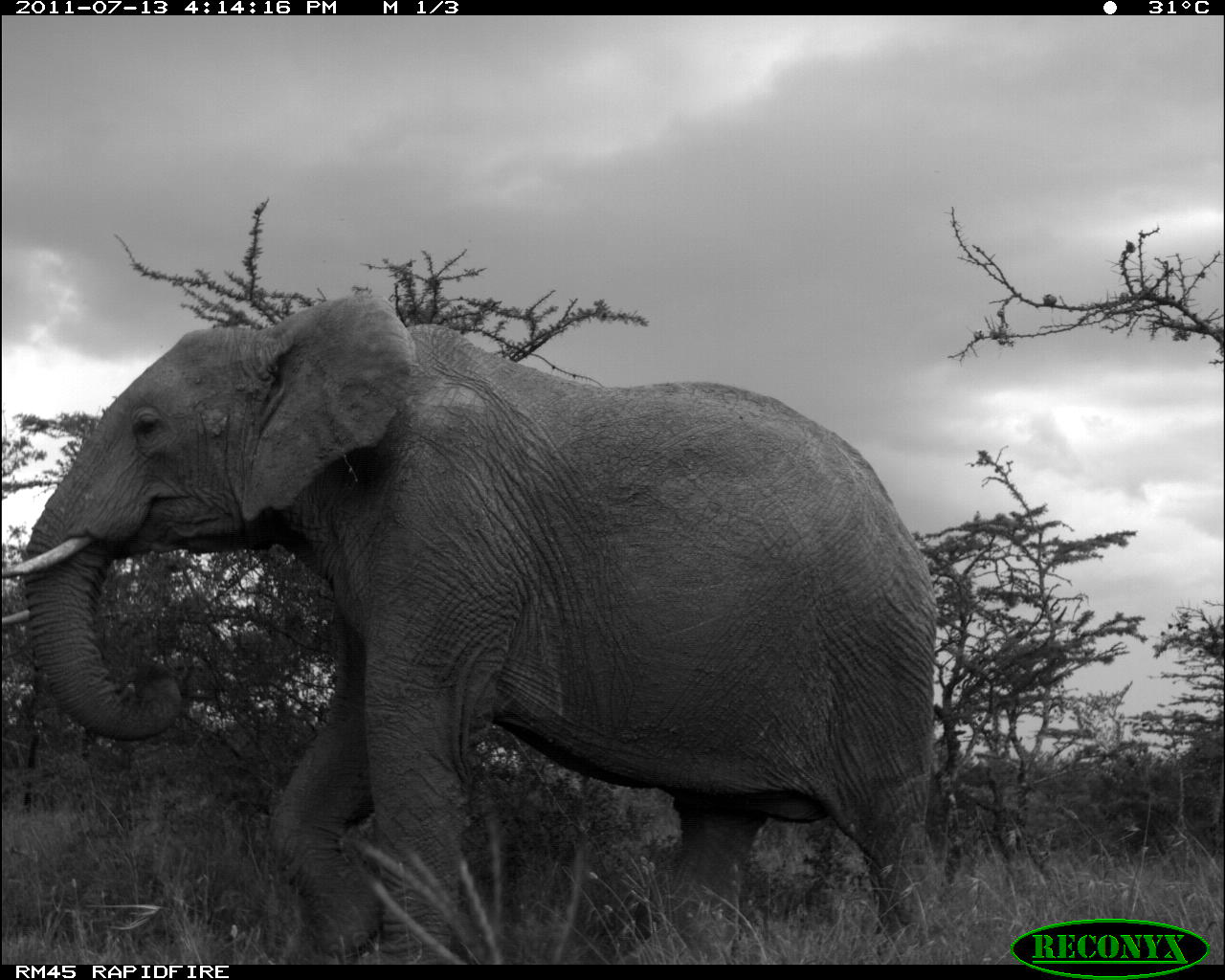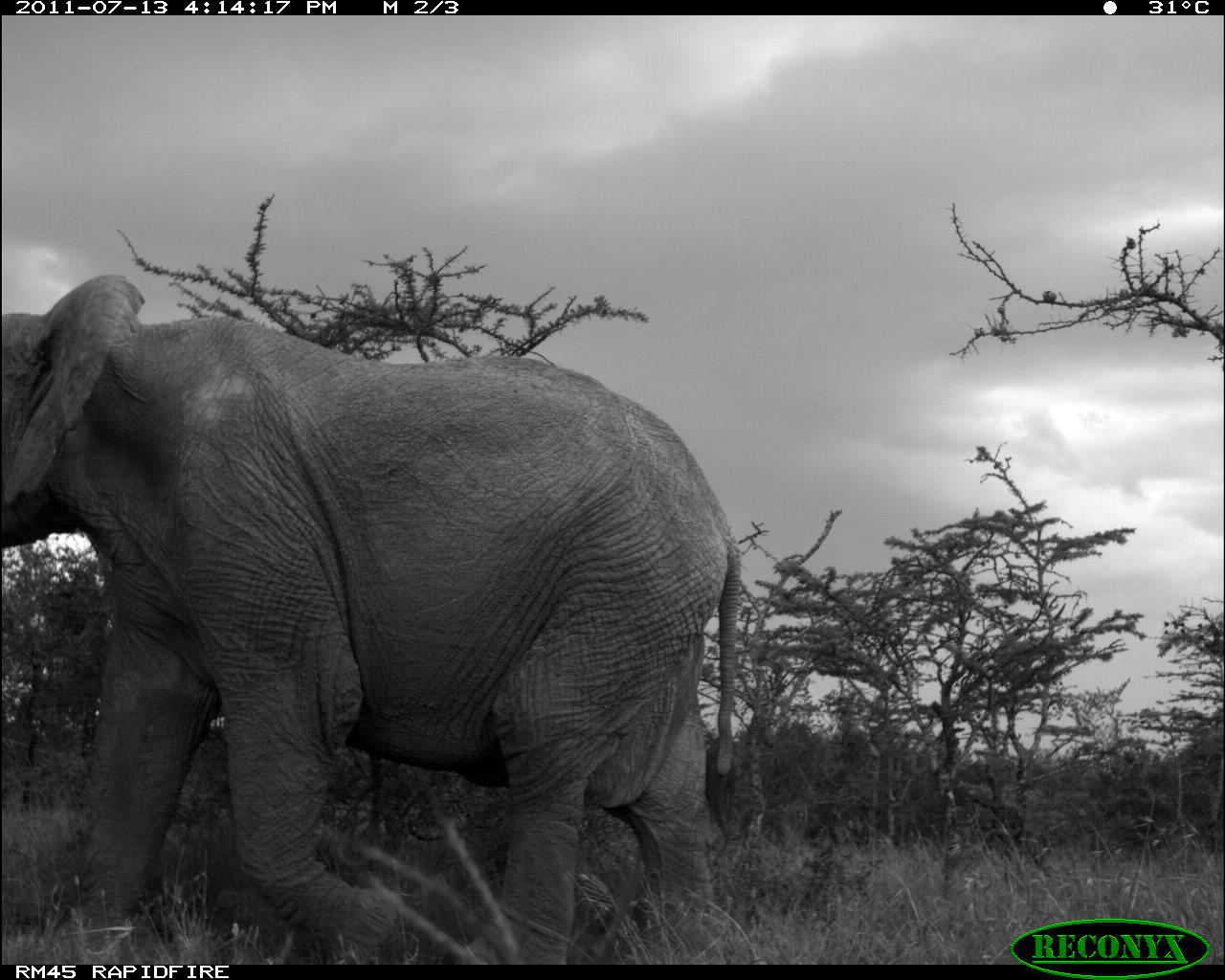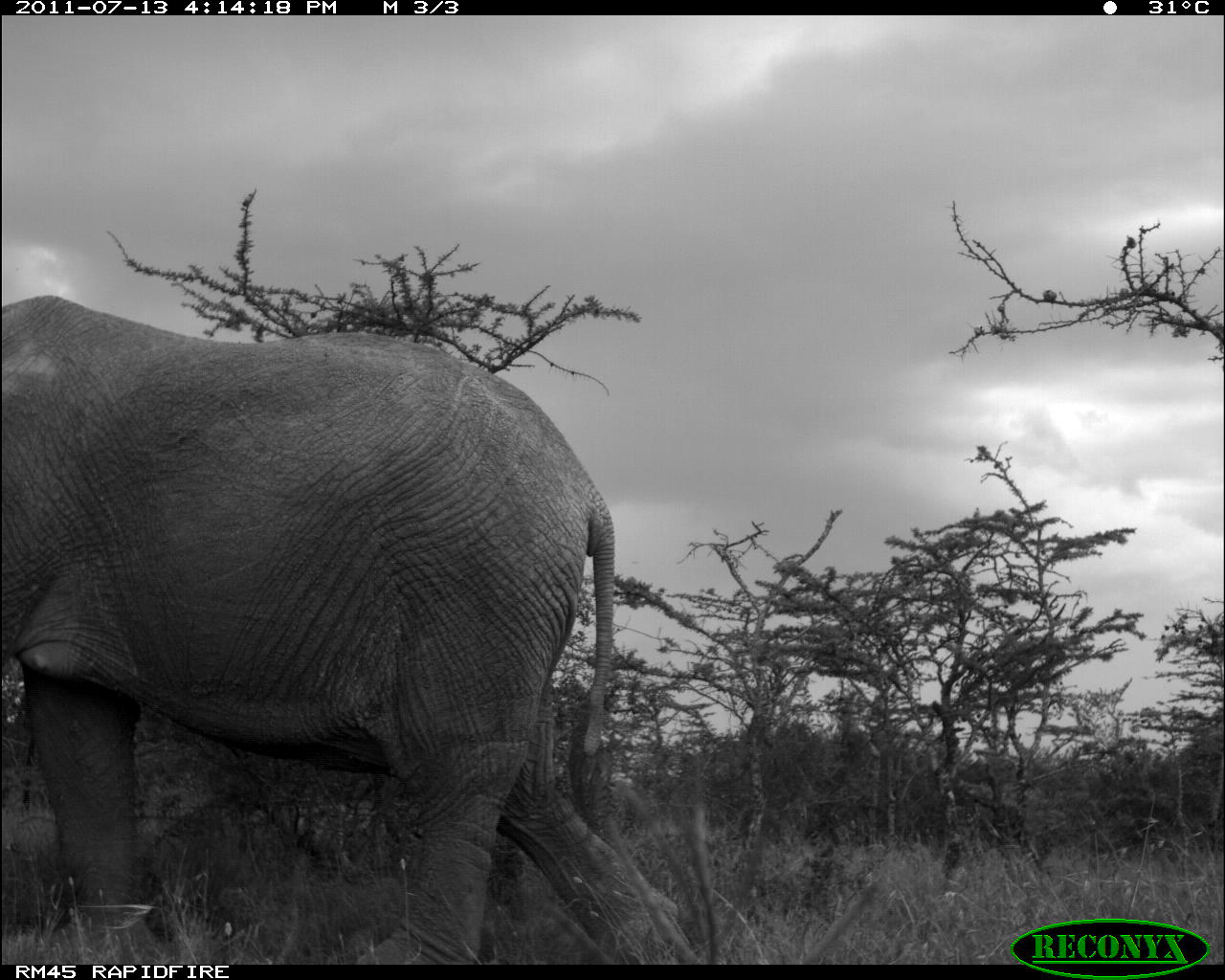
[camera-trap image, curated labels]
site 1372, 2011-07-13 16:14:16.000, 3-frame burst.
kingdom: Animalia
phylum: Chordata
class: Mammalia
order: Proboscidea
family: Elephantidae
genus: Loxodonta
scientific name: Loxodonta africana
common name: african bush elephant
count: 1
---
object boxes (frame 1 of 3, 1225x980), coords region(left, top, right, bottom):
loxodonta africana: region(0, 289, 941, 964)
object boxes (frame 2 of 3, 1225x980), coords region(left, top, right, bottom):
loxodonta africana: region(2, 274, 743, 964)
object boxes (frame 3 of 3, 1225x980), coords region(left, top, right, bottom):
loxodonta africana: region(0, 289, 691, 961)